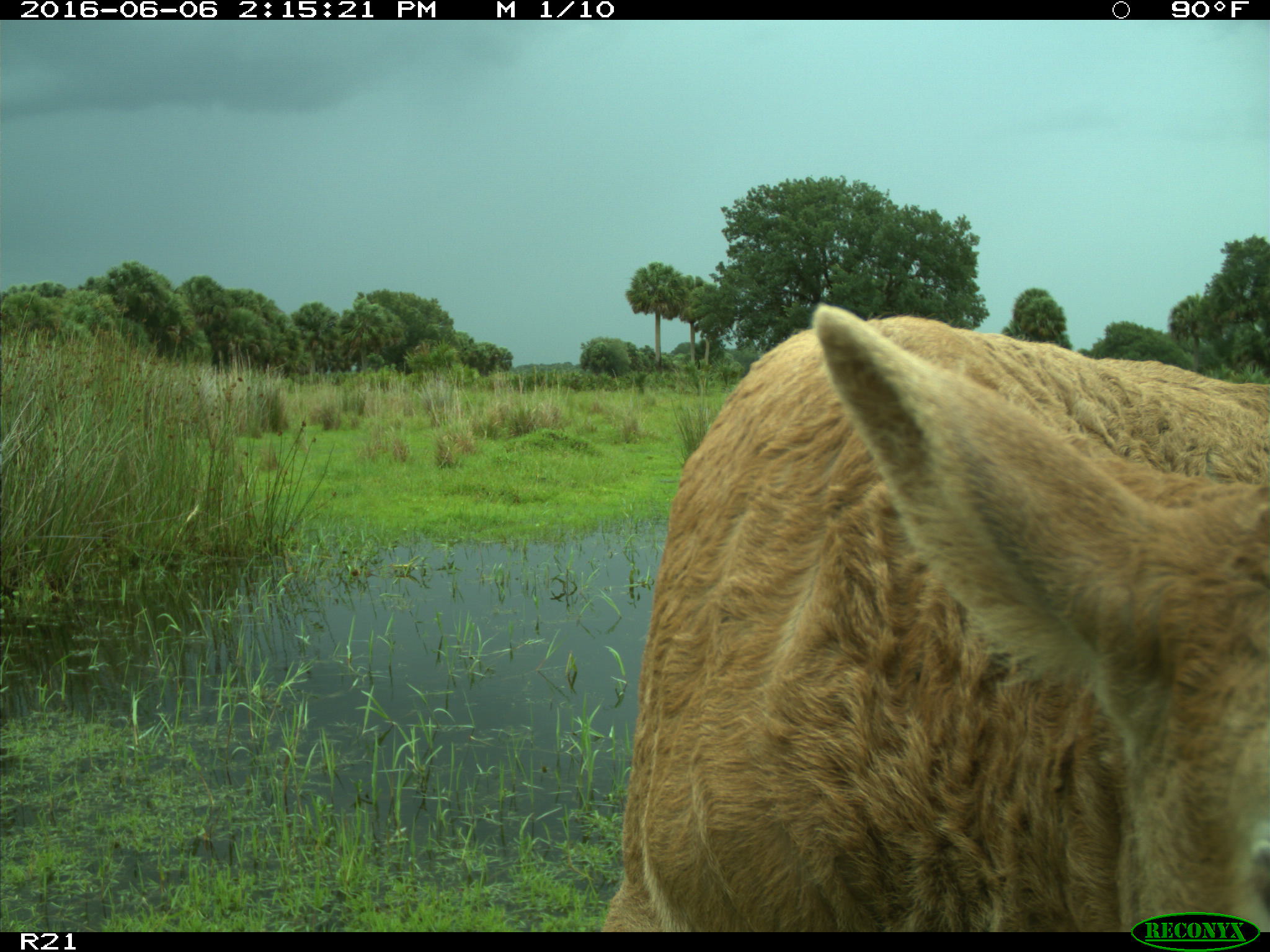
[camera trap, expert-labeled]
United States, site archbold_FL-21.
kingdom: Animalia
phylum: Chordata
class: Mammalia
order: Artiodactyla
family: Bovidae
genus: Bos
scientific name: Bos taurus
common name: domestic cow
Bos taurus (domestic cow).